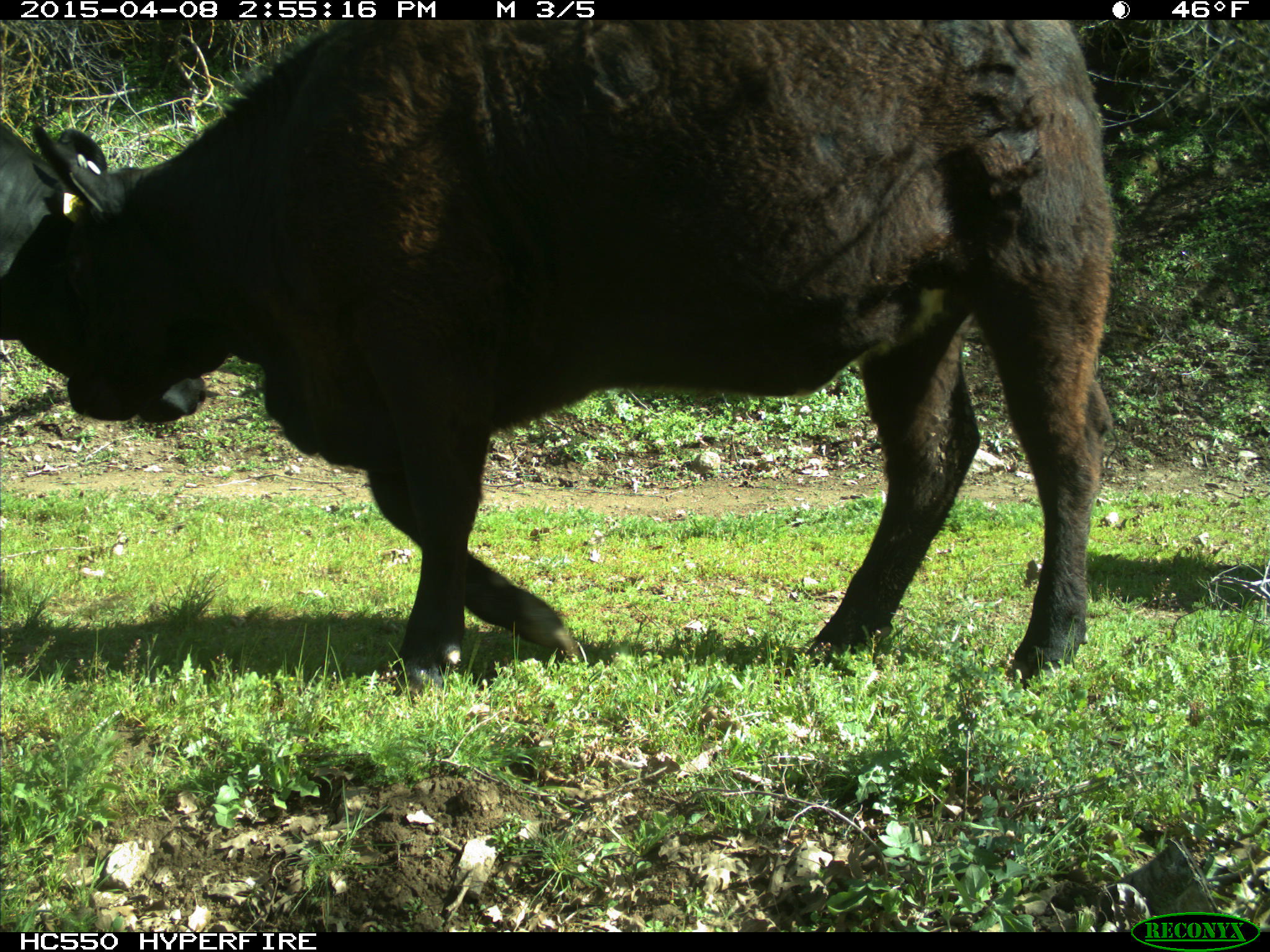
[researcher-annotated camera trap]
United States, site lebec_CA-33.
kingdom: Animalia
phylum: Chordata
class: Mammalia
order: Artiodactyla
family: Bovidae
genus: Bos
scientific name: Bos taurus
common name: domestic cow